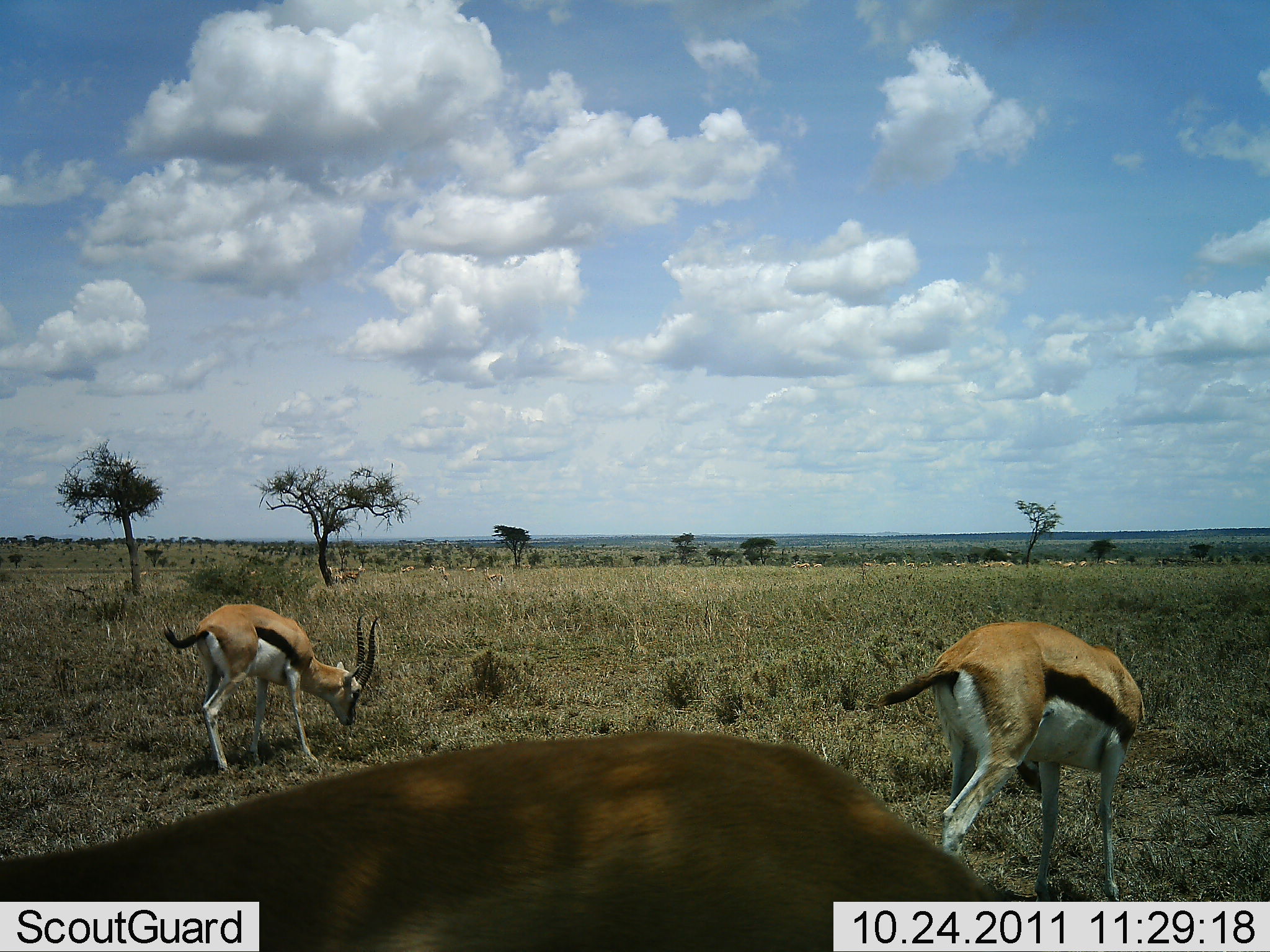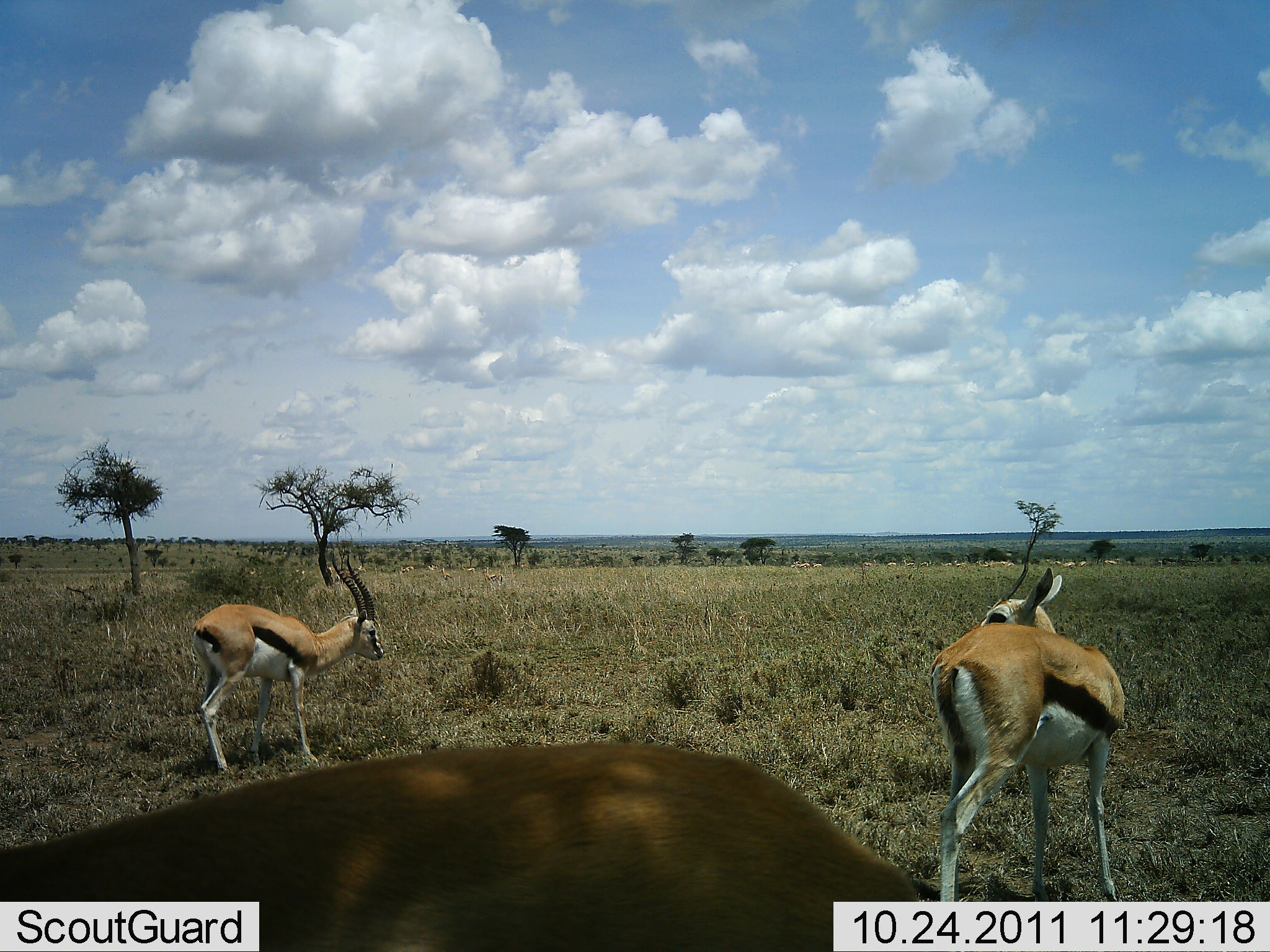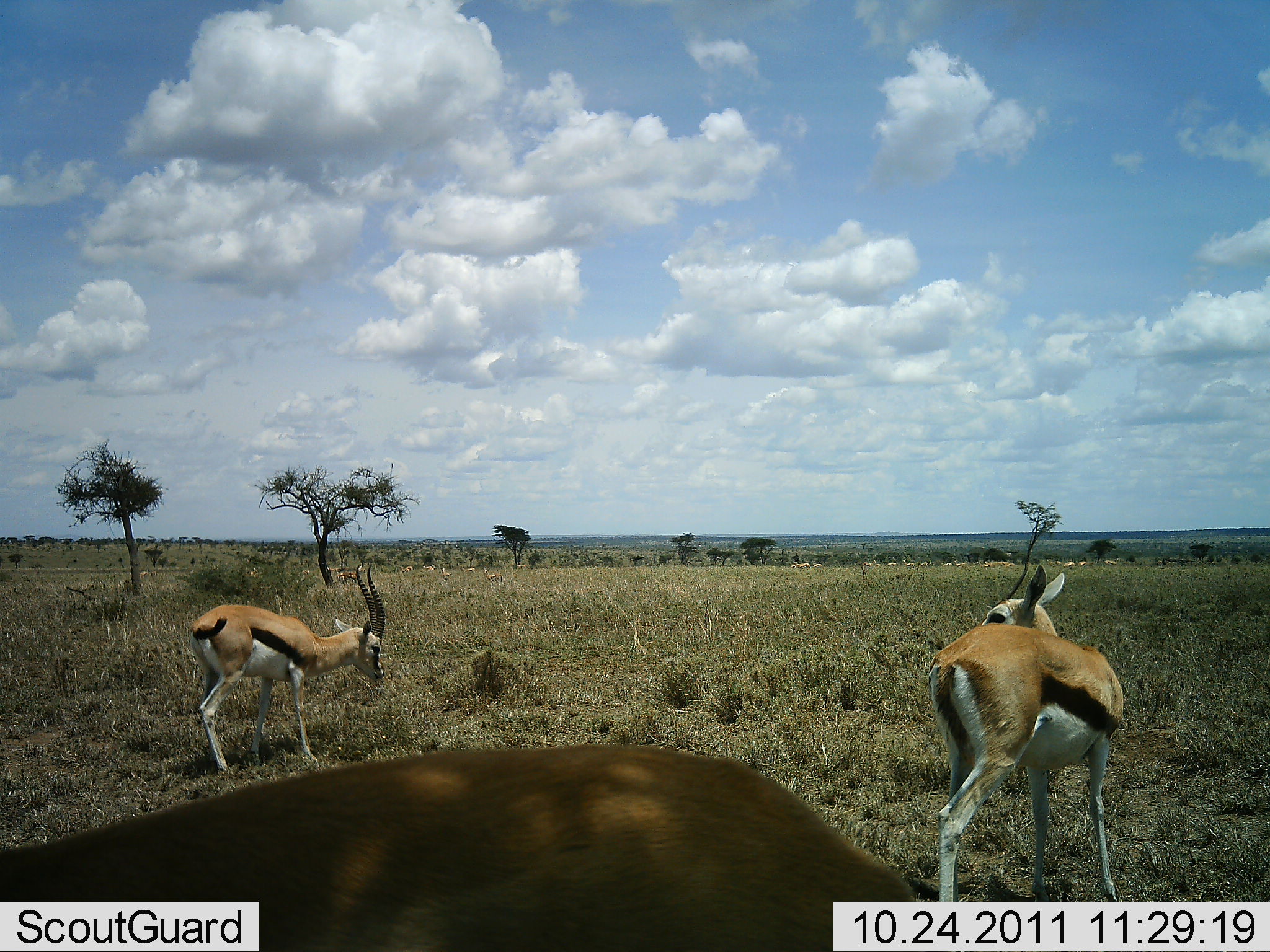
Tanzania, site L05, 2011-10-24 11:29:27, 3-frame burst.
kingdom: Animalia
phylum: Chordata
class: Mammalia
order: Artiodactyla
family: Bovidae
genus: Eudorcas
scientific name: Eudorcas thomsonii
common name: thomson's gazelle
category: gazellethomsons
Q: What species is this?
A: Gazellethomsons (thomson's gazelle) (Eudorcas thomsonii).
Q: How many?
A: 3.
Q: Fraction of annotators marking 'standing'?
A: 77%.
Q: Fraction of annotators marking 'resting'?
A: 0%.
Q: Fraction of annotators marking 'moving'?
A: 8%.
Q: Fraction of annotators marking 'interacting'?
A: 0%.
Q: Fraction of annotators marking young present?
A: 0%.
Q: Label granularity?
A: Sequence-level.